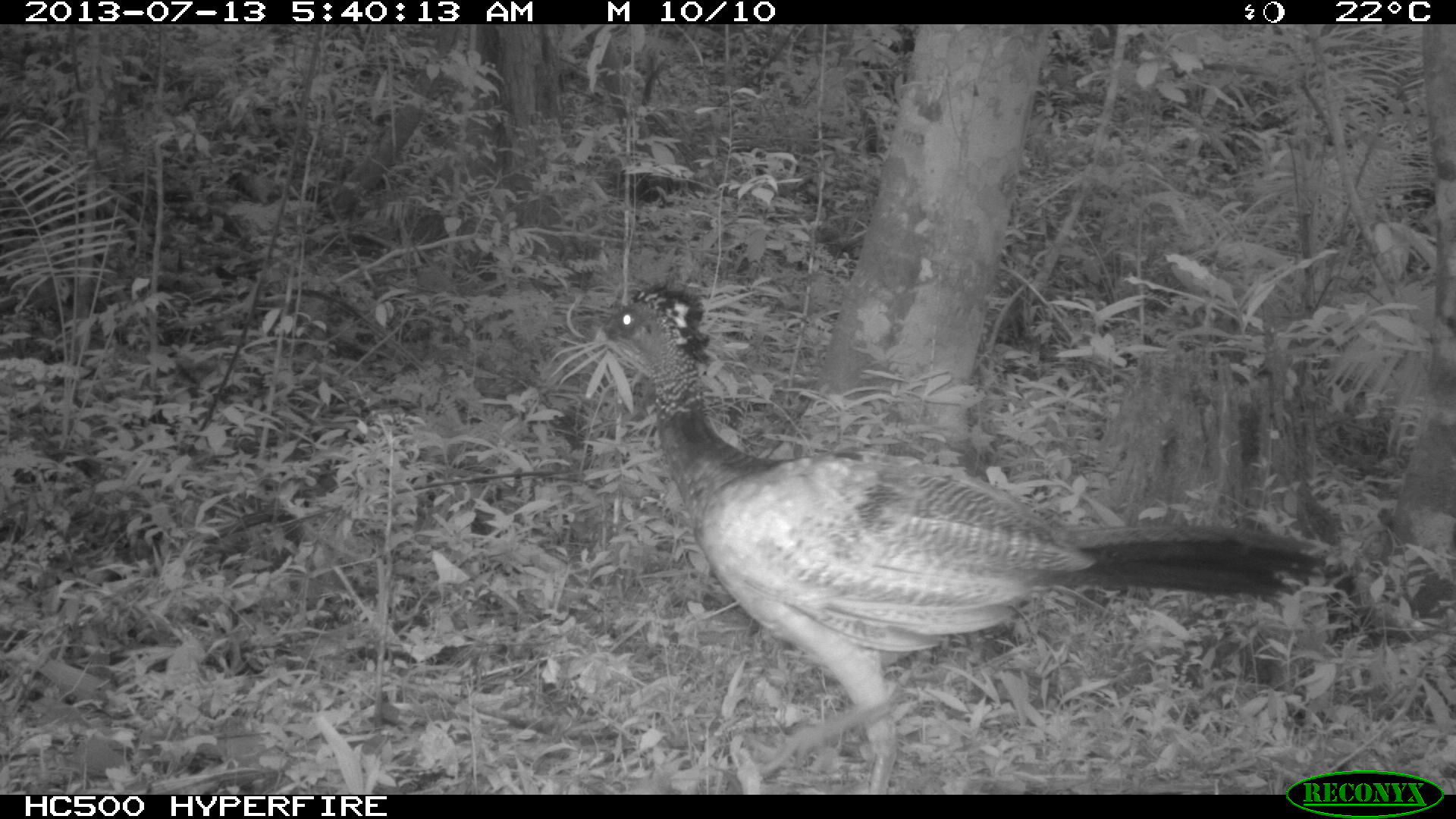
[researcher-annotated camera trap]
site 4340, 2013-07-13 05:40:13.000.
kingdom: Animalia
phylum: Chordata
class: Aves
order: Galliformes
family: Cracidae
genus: Crax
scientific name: Crax rubra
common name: great curassow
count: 1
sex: male